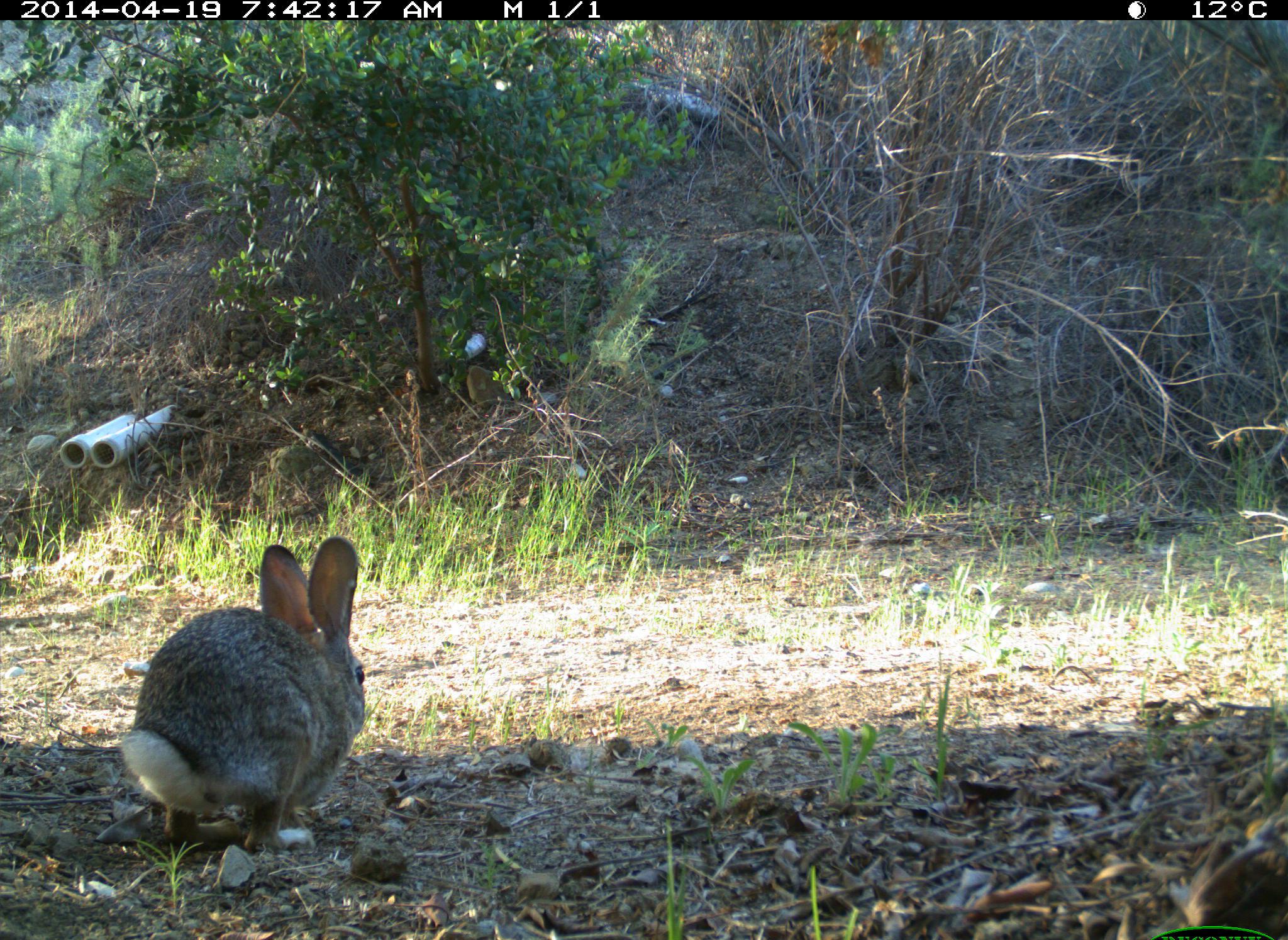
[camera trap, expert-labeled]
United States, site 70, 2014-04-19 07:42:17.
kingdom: Animalia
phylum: Chordata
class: Mammalia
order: Lagomorpha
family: Leporidae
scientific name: Leporidae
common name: rabbits and hares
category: rabbit